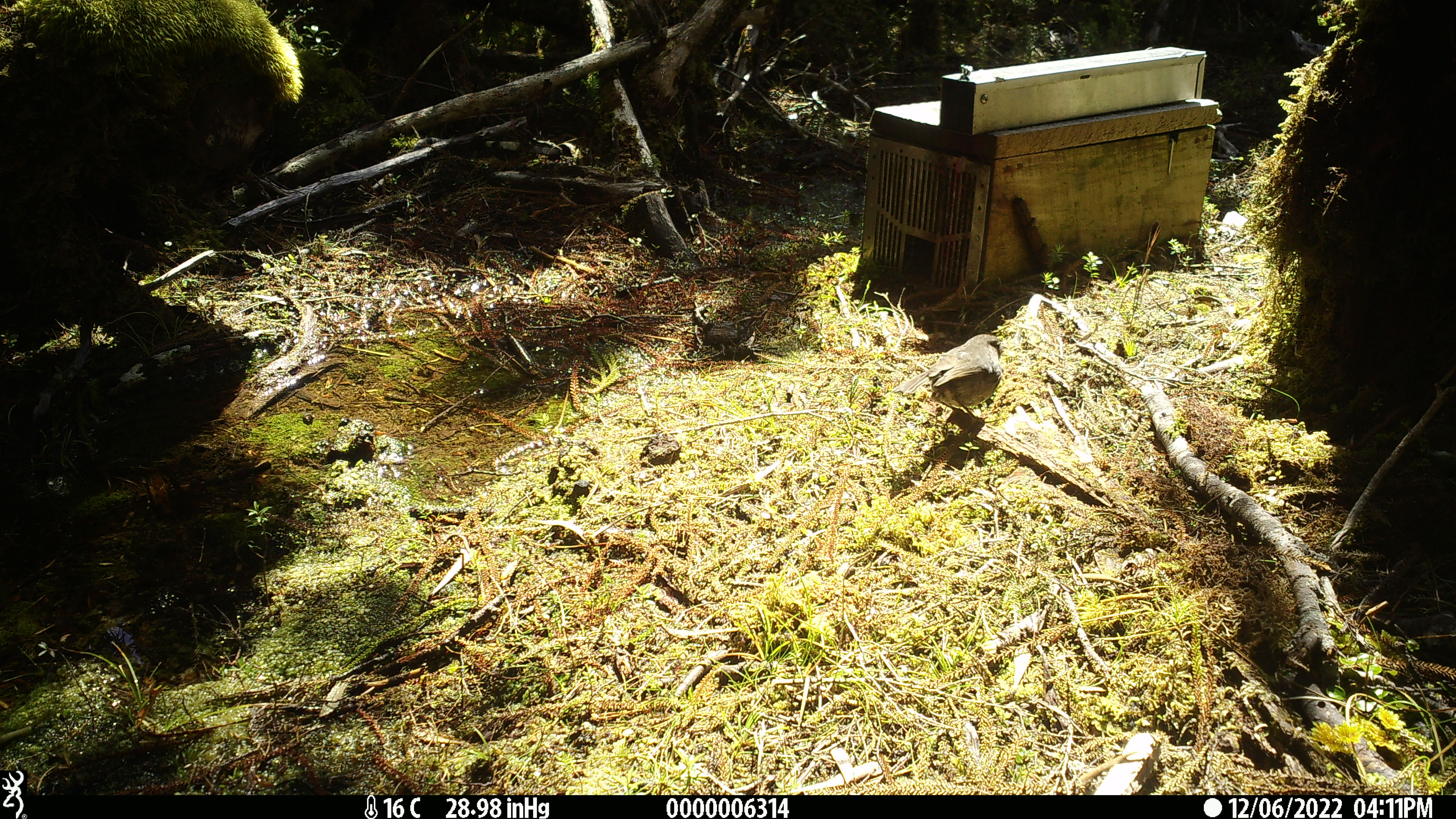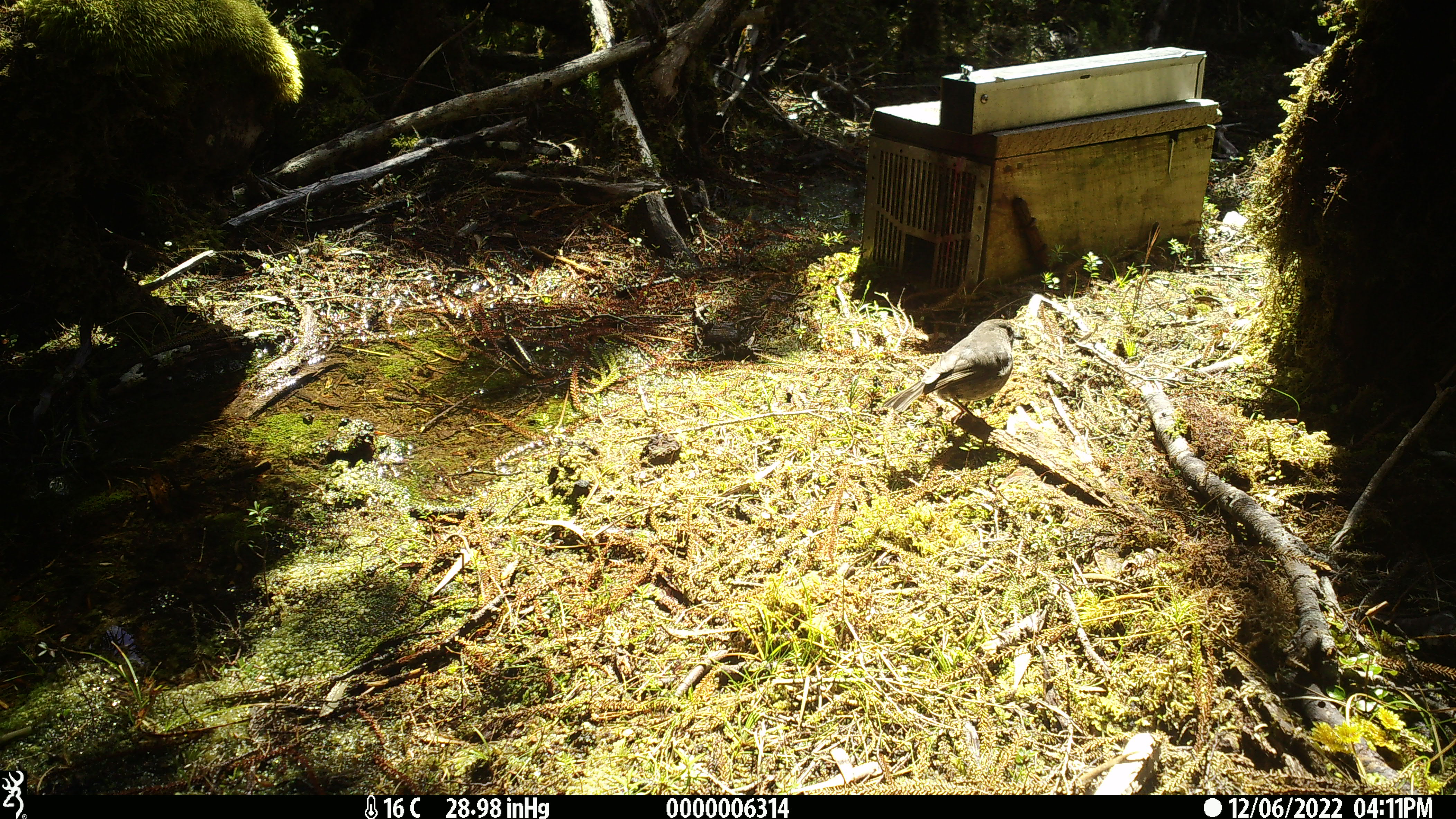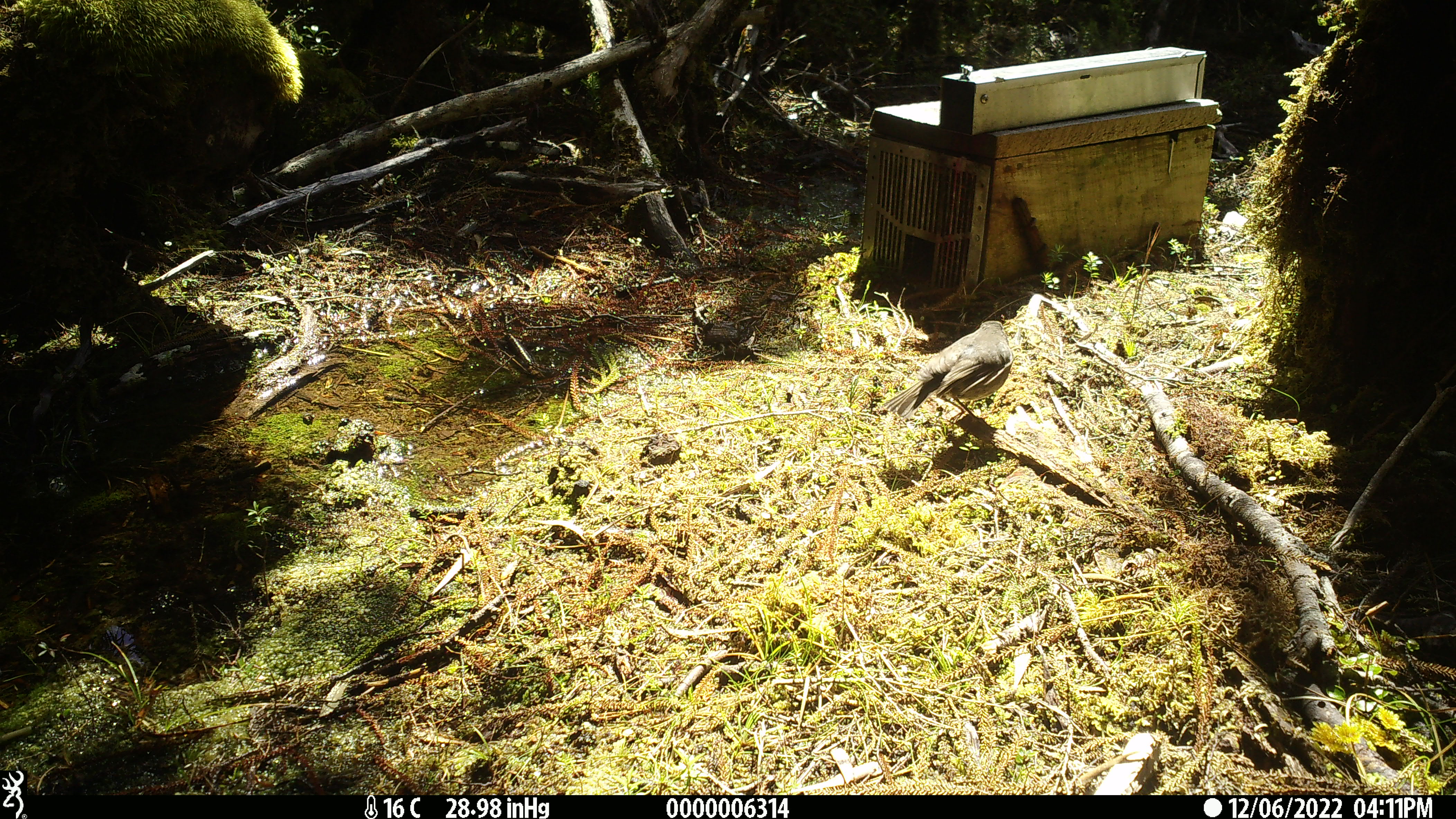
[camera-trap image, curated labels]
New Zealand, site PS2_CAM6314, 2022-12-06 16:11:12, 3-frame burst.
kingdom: Animalia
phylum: Chordata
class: Aves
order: Passeriformes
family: Petroicidae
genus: Petroica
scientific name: Petroica australis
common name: new zealand robin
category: robin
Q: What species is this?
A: Robin (new zealand robin) (Petroica australis).